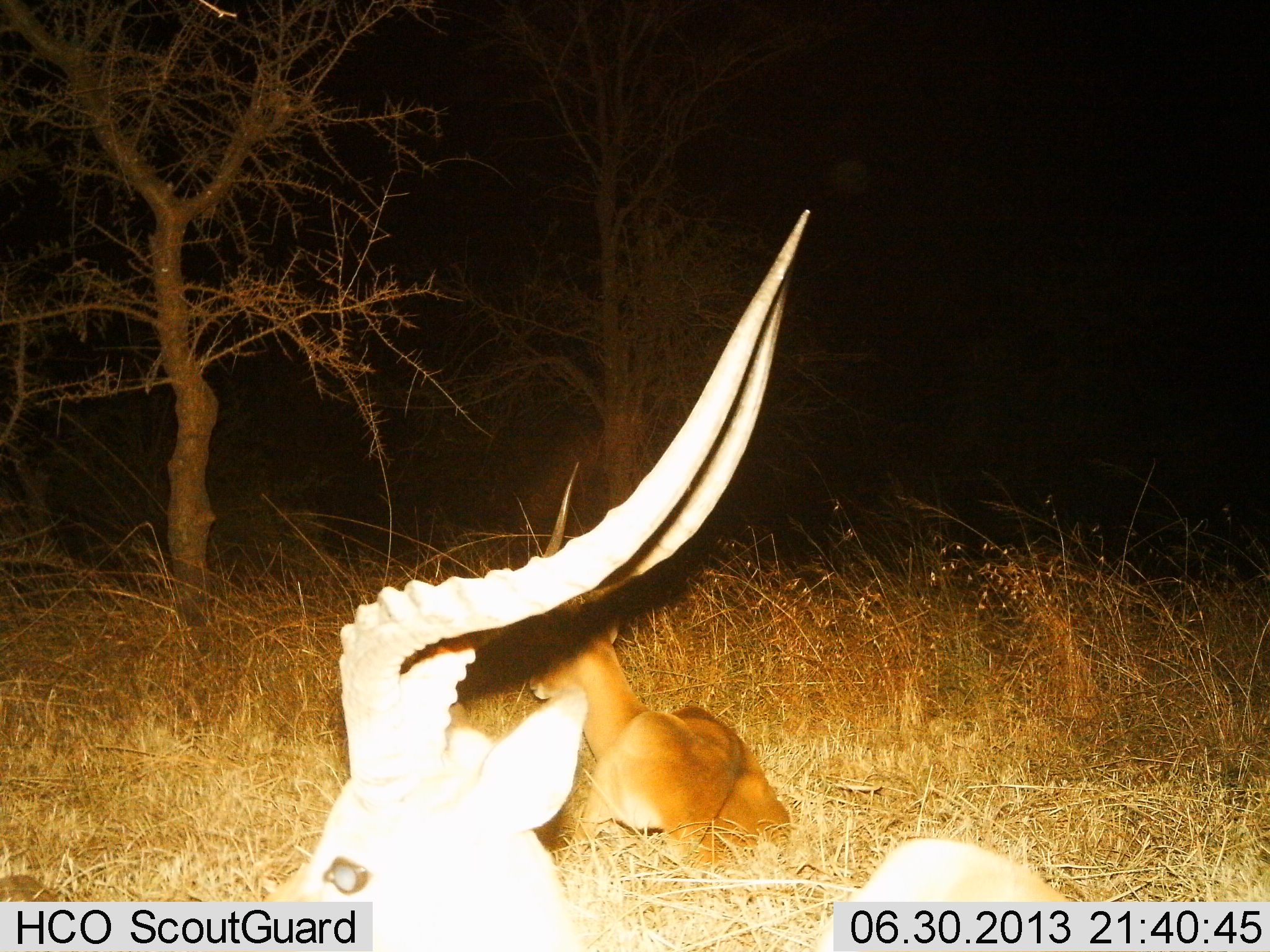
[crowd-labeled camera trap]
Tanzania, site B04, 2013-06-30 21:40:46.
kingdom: Animalia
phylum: Chordata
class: Mammalia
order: Artiodactyla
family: Bovidae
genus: Aepyceros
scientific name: Aepyceros melampus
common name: impala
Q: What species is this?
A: Impala (Aepyceros melampus).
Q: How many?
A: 2.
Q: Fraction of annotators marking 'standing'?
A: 19%.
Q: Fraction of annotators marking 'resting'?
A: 94%.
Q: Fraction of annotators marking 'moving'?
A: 0%.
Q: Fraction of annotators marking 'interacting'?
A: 0%.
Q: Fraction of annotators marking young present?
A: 12%.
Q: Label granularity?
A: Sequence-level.